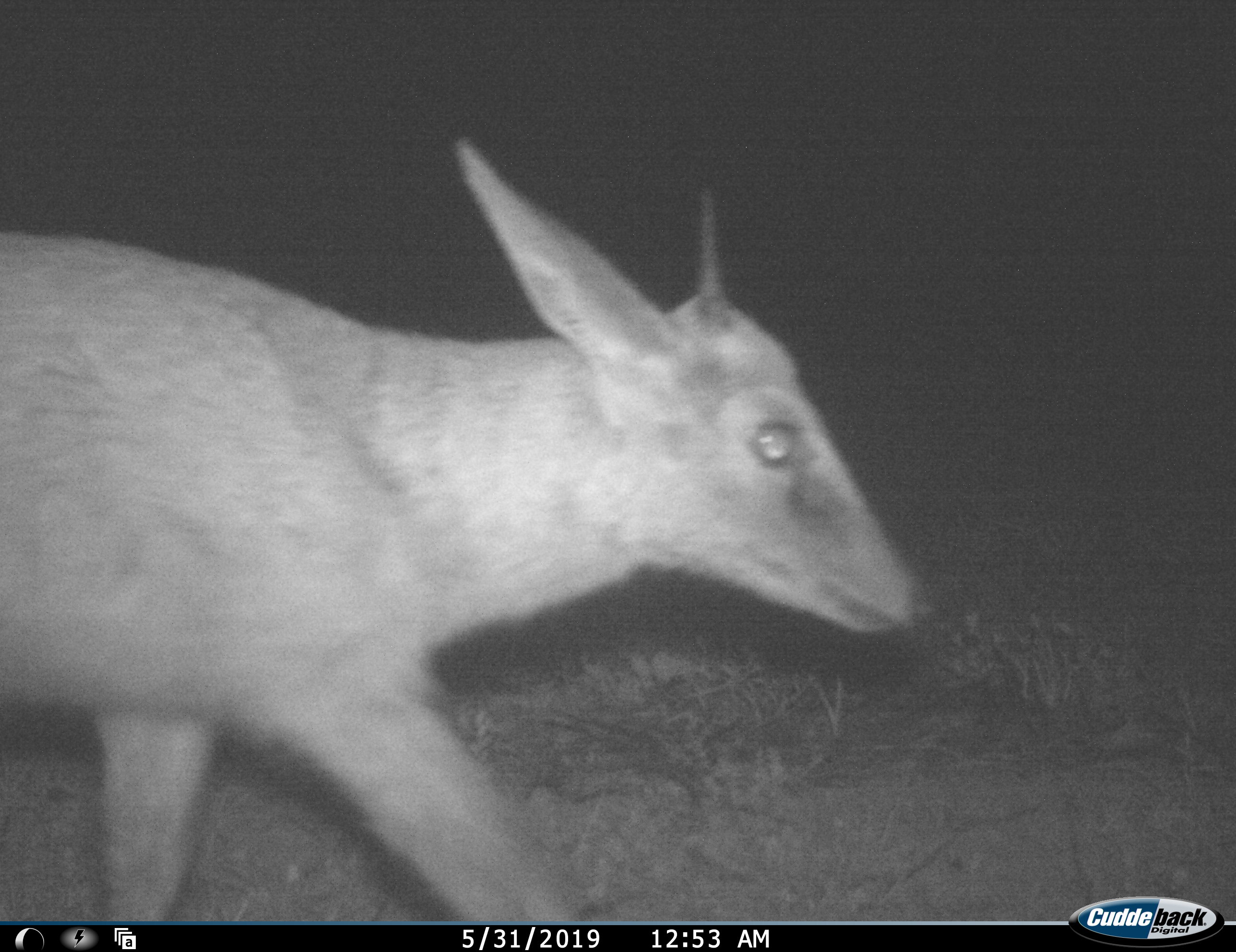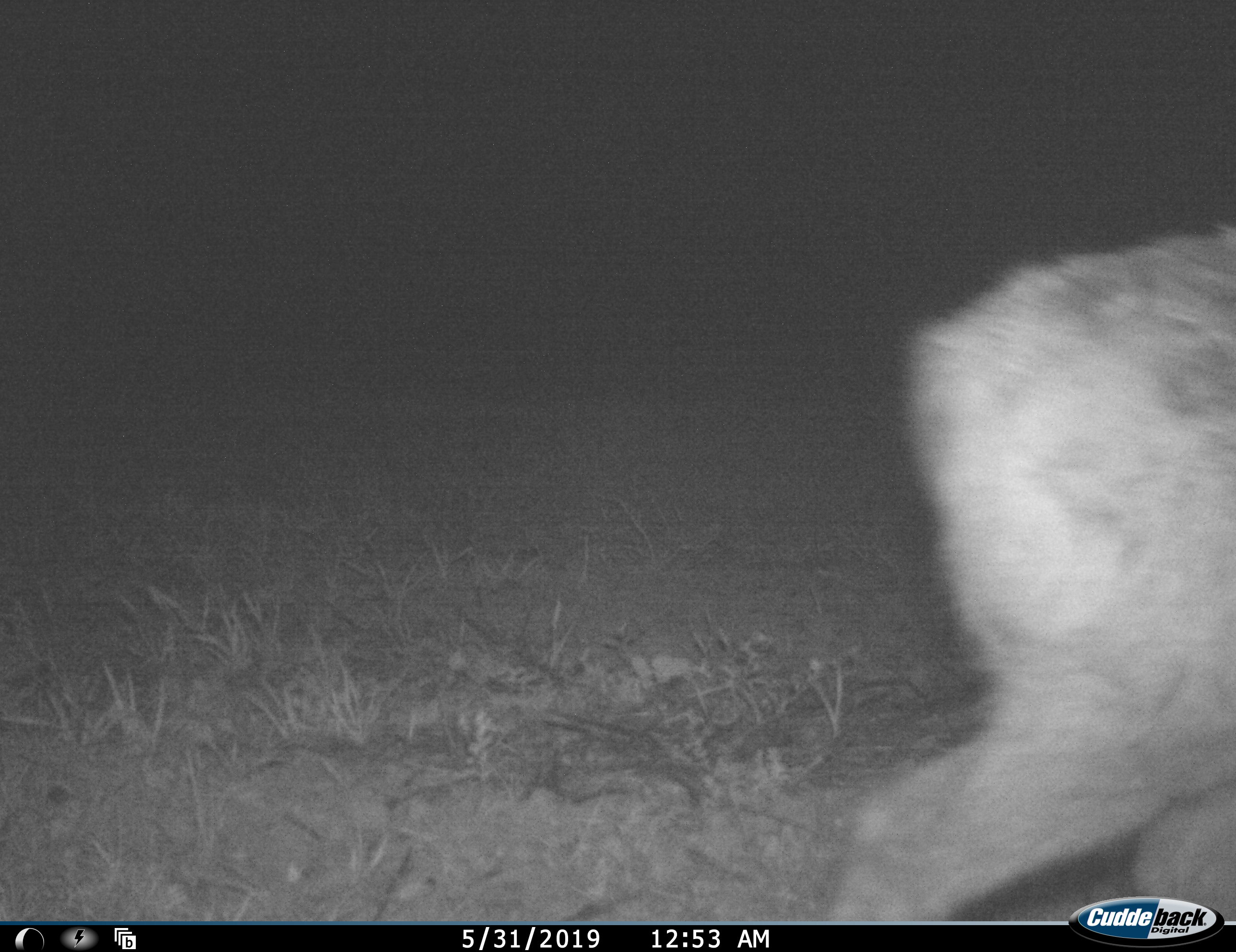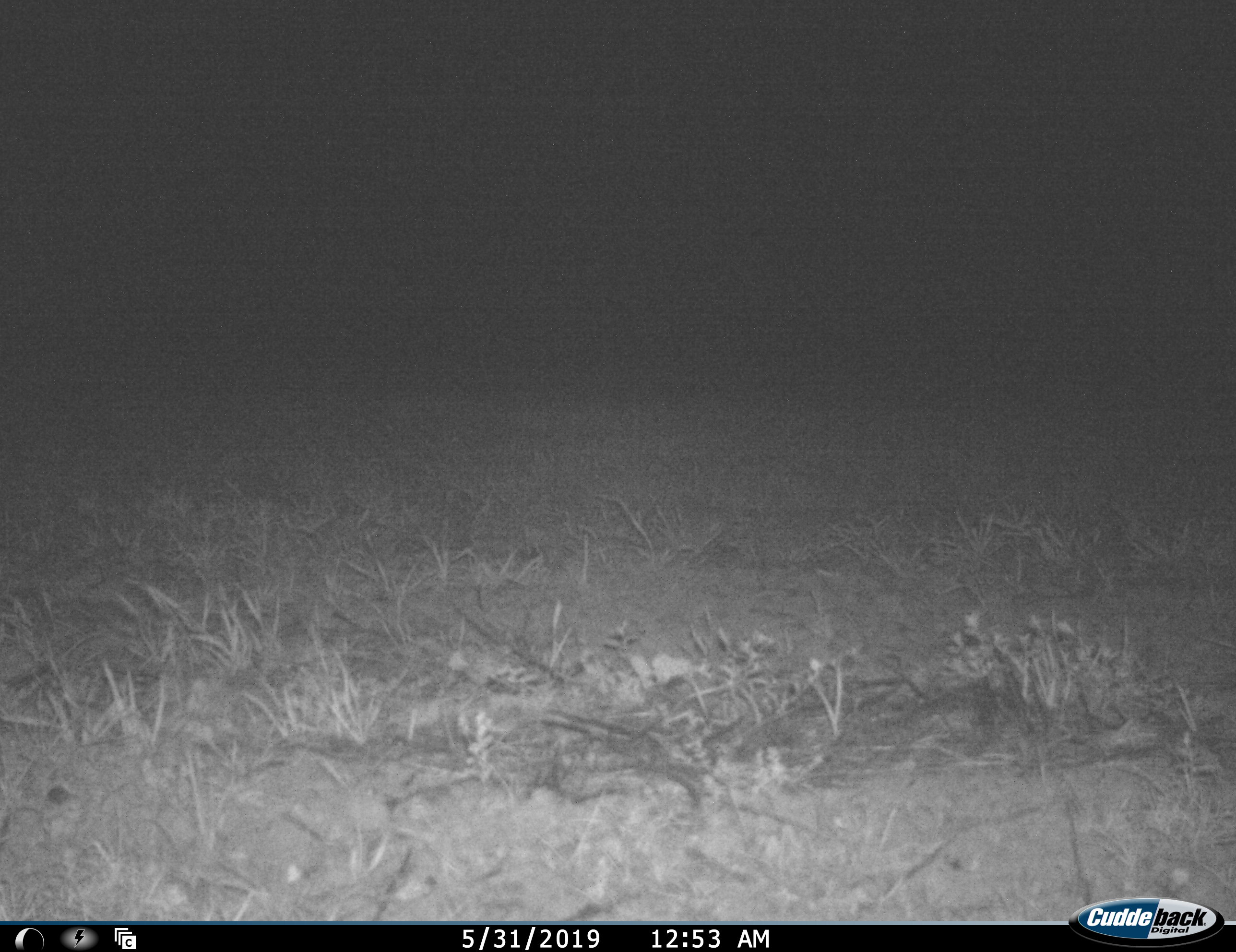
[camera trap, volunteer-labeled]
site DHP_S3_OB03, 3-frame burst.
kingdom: Animalia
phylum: Chordata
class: Mammalia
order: Artiodactyla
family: Bovidae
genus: Sylvicapra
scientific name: Sylvicapra grimmia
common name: common duiker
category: duikercommongrey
Duikercommongrey (common duiker) (Sylvicapra grimmia), count 1. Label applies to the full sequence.